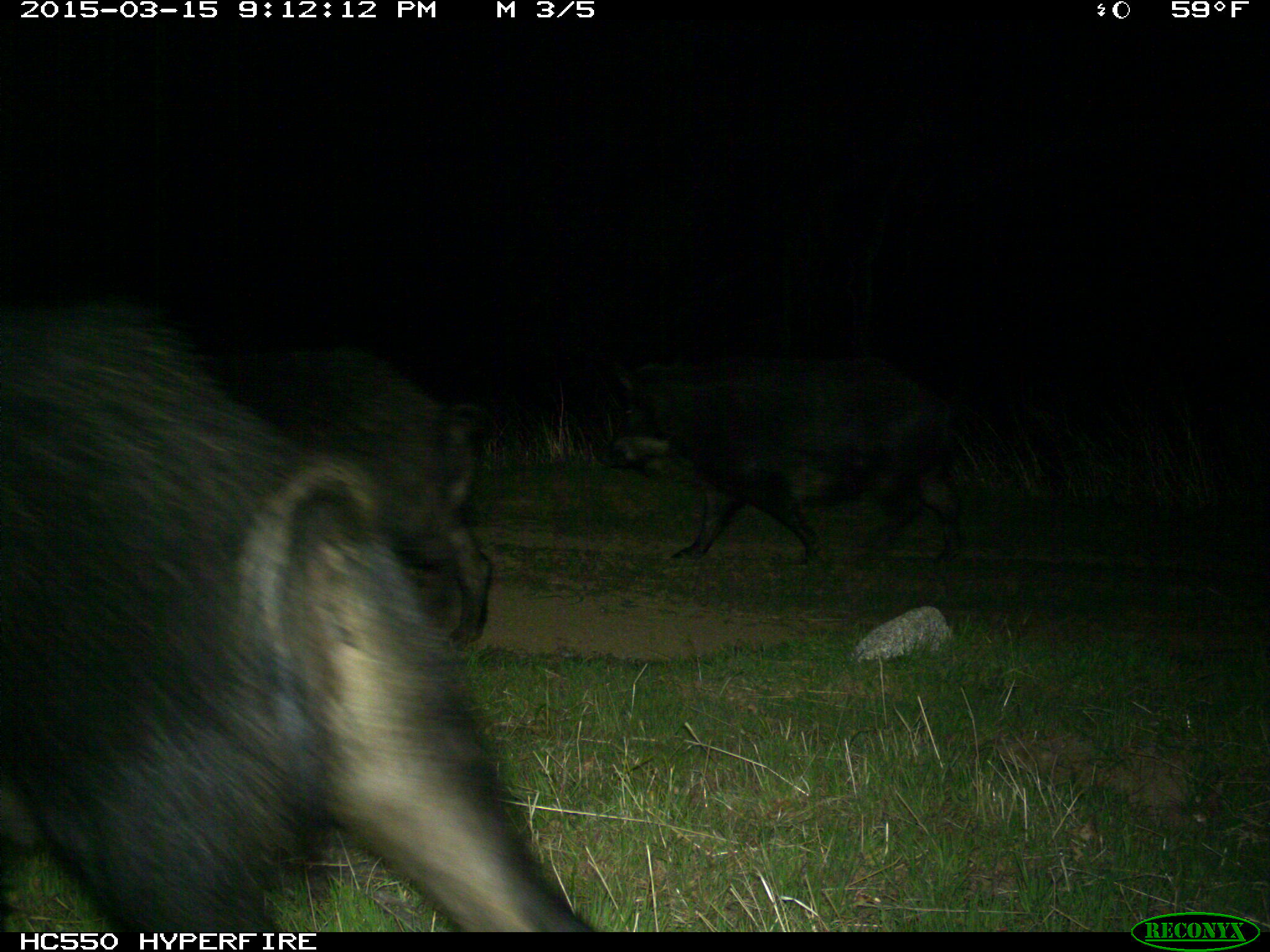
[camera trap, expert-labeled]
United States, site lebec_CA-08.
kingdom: Animalia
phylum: Chordata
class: Mammalia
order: Artiodactyla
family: Suidae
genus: Sus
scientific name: Sus scrofa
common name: wild boar